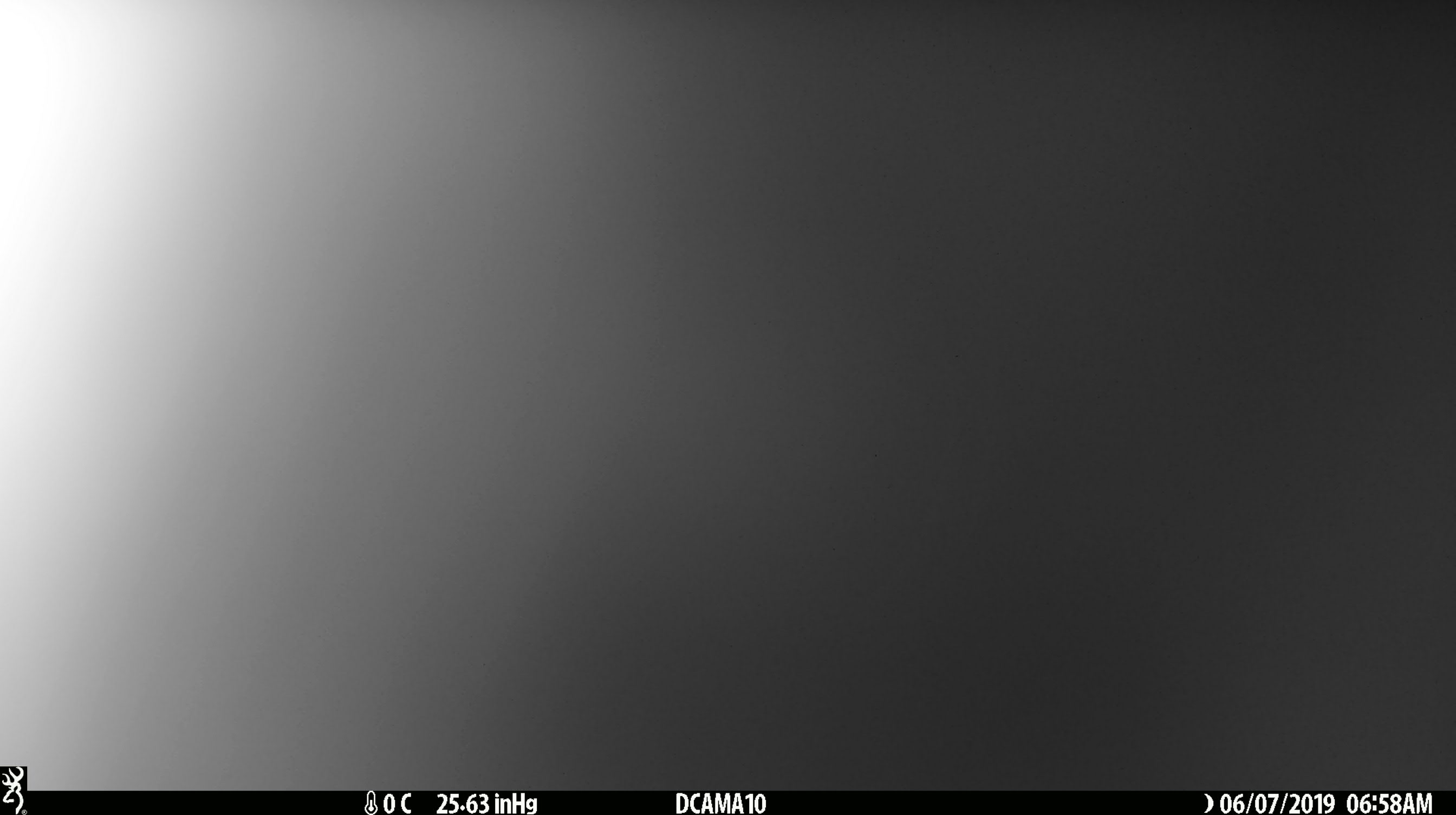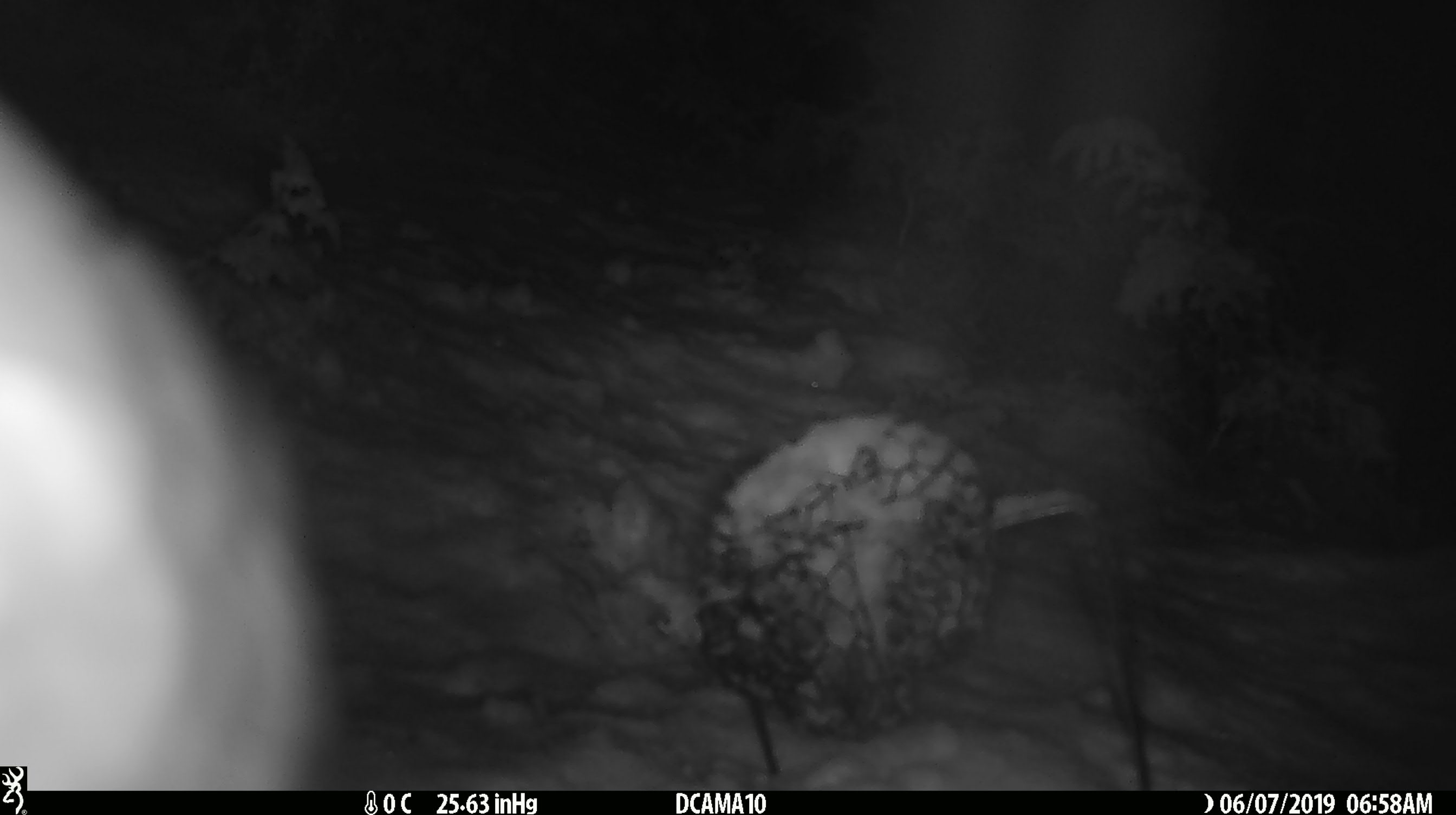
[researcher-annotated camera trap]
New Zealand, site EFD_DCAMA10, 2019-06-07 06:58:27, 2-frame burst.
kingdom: Animalia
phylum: Chordata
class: Aves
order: Psittaciformes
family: Strigopidae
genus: Nestor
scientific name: Nestor notabilis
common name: kea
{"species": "kea (Nestor notabilis)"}